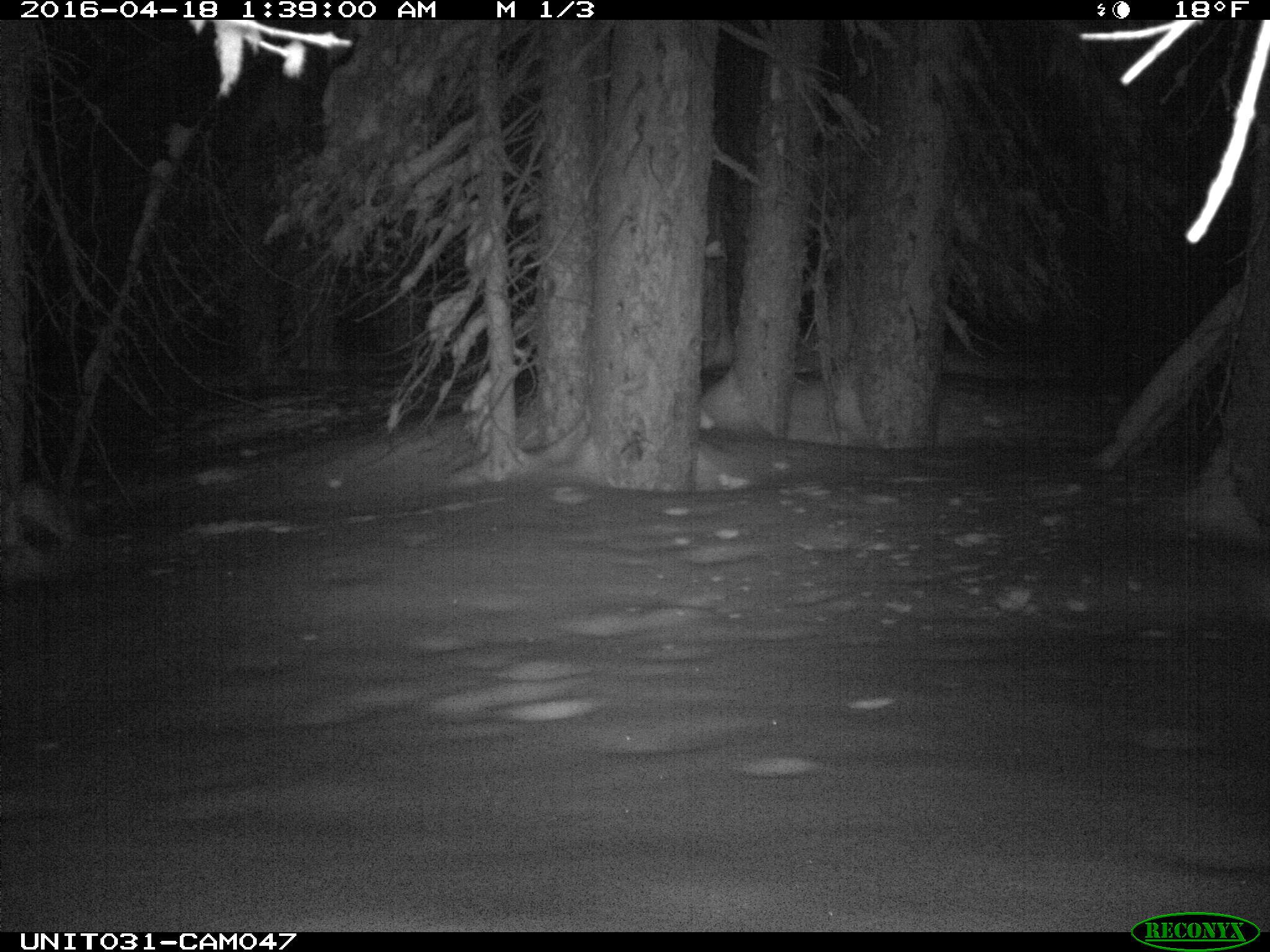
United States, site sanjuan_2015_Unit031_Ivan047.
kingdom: Animalia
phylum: Chordata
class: Mammalia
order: Lagomorpha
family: Leporidae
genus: Lepus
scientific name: Lepus americanus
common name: snowshoe hare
Lepus americanus (snowshoe hare).